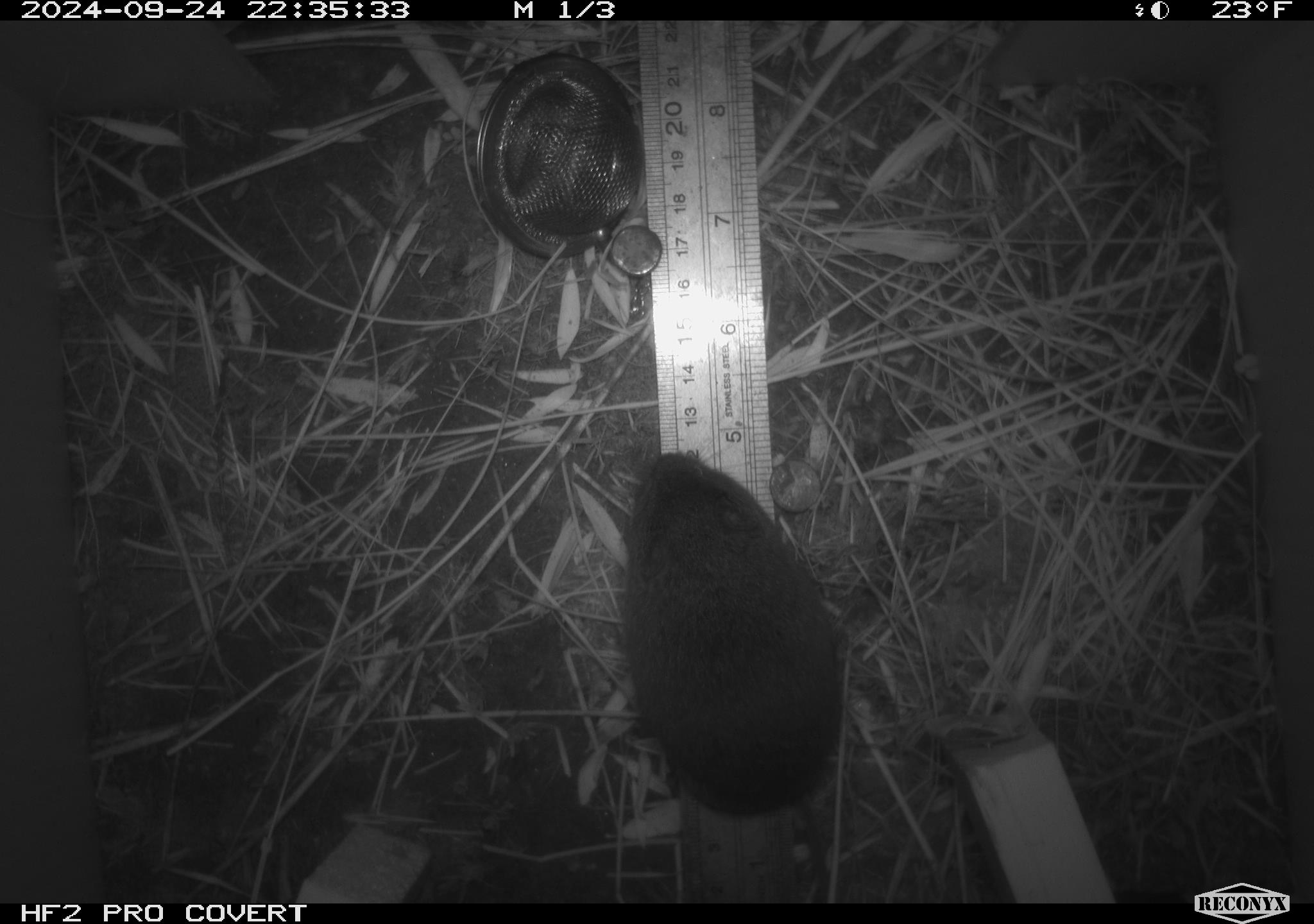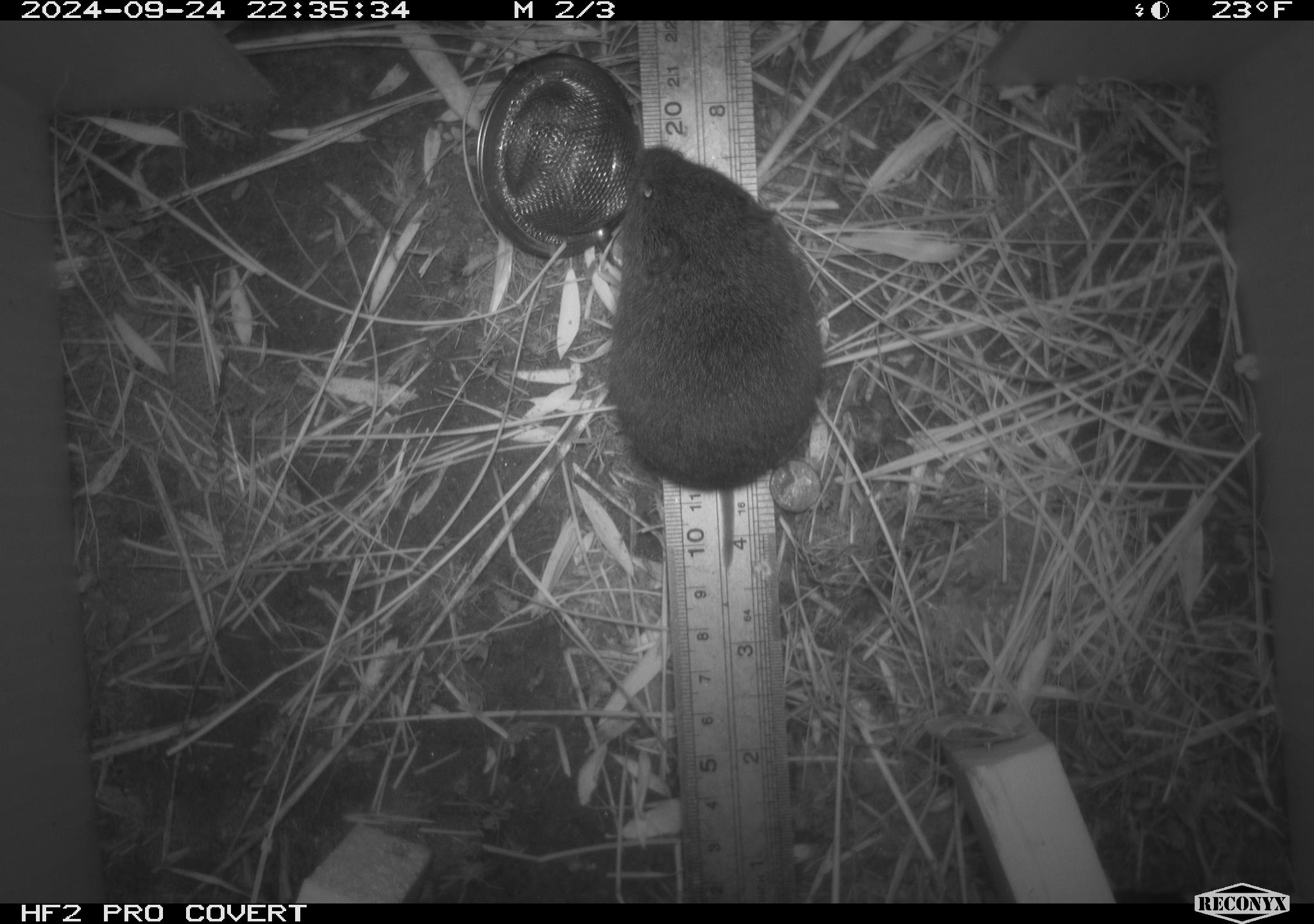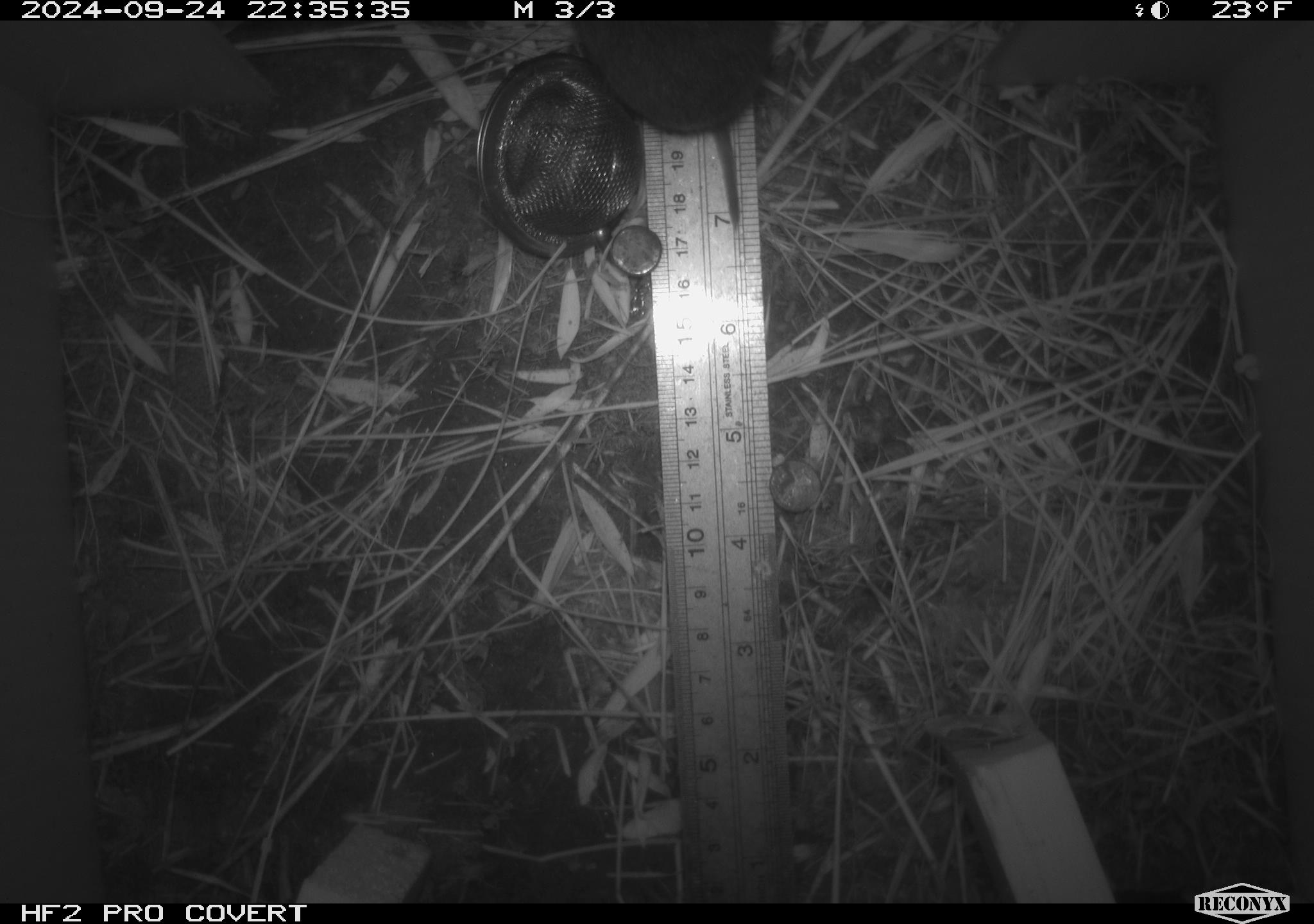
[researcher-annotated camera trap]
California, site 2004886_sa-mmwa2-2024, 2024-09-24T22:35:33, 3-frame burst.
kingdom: Animalia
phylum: Chordata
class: Mammalia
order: Rodentia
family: Cricetidae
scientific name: Arvicolinae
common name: voles, lemmings, and muskrats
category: arvicolinae subfamily